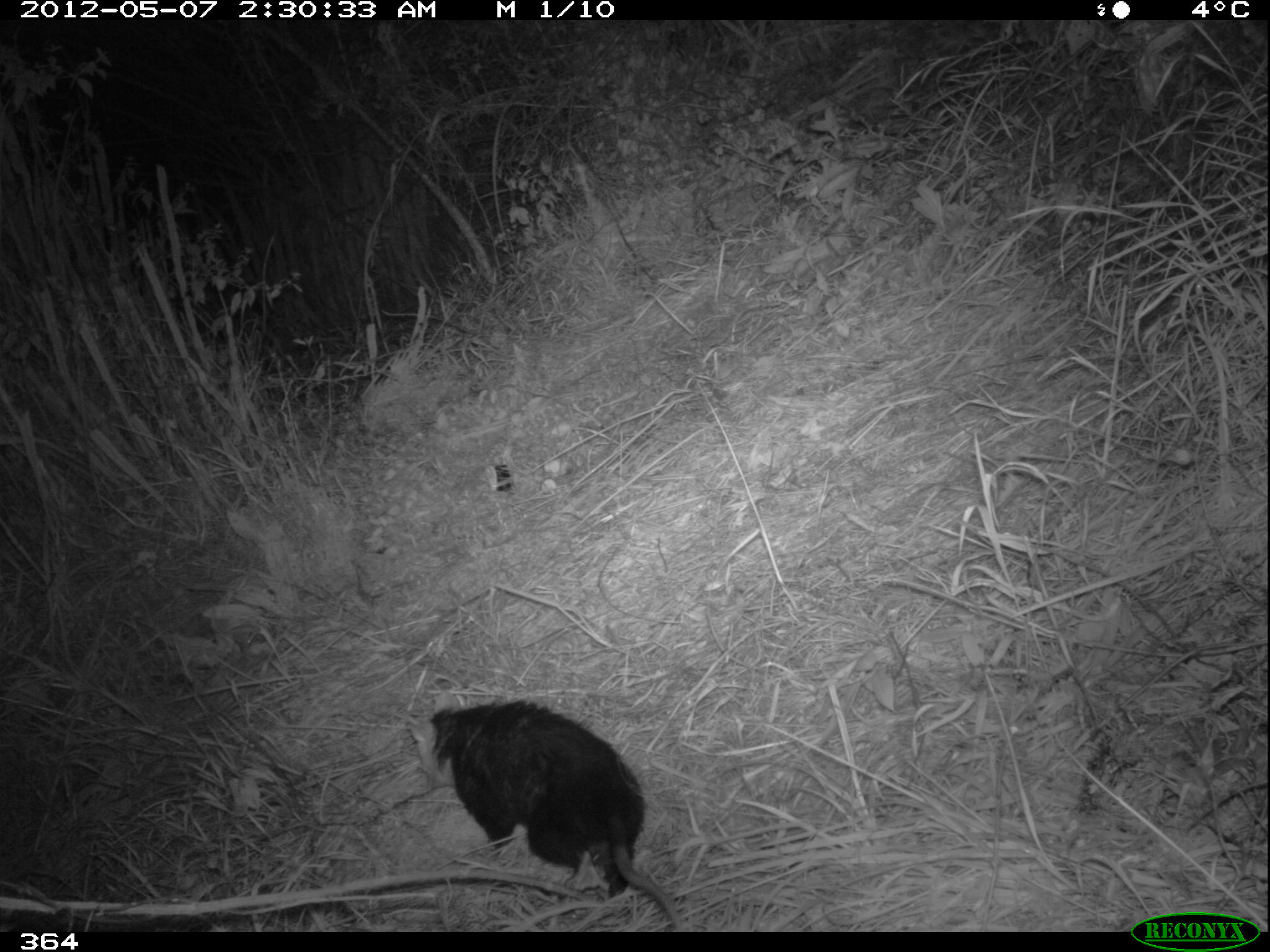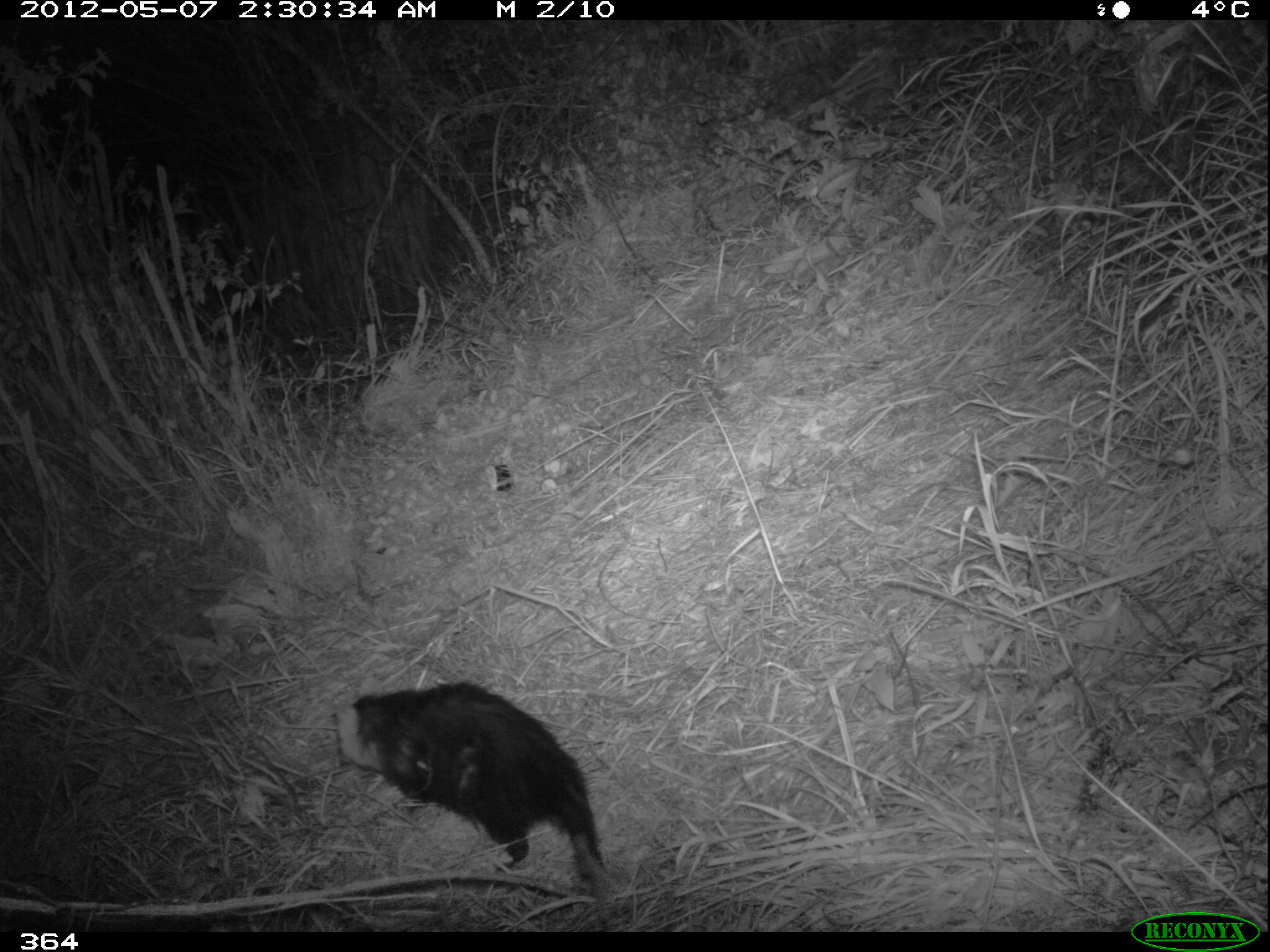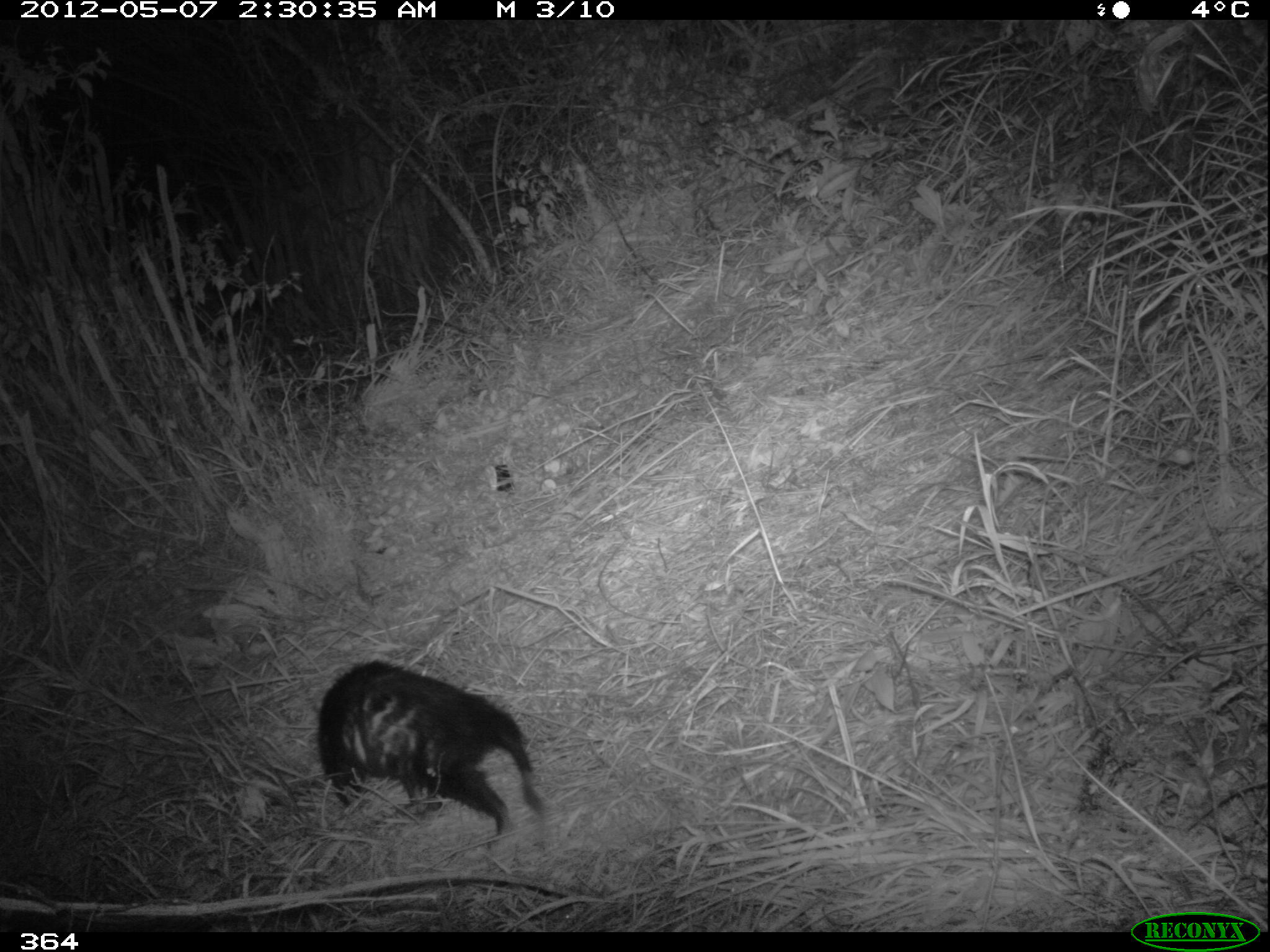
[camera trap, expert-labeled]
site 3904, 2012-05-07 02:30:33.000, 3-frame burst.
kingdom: Animalia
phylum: Chordata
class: Mammalia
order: Didelphimorphia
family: Didelphidae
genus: Didelphis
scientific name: Didelphis pernigra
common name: andean white-eared opossum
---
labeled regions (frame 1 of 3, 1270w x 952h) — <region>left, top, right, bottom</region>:
didelphis pernigra: <region>406, 698, 684, 931</region>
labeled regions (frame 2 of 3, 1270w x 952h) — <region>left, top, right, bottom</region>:
didelphis pernigra: <region>336, 678, 621, 931</region>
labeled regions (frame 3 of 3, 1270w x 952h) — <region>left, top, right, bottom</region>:
didelphis pernigra: <region>316, 658, 544, 851</region>